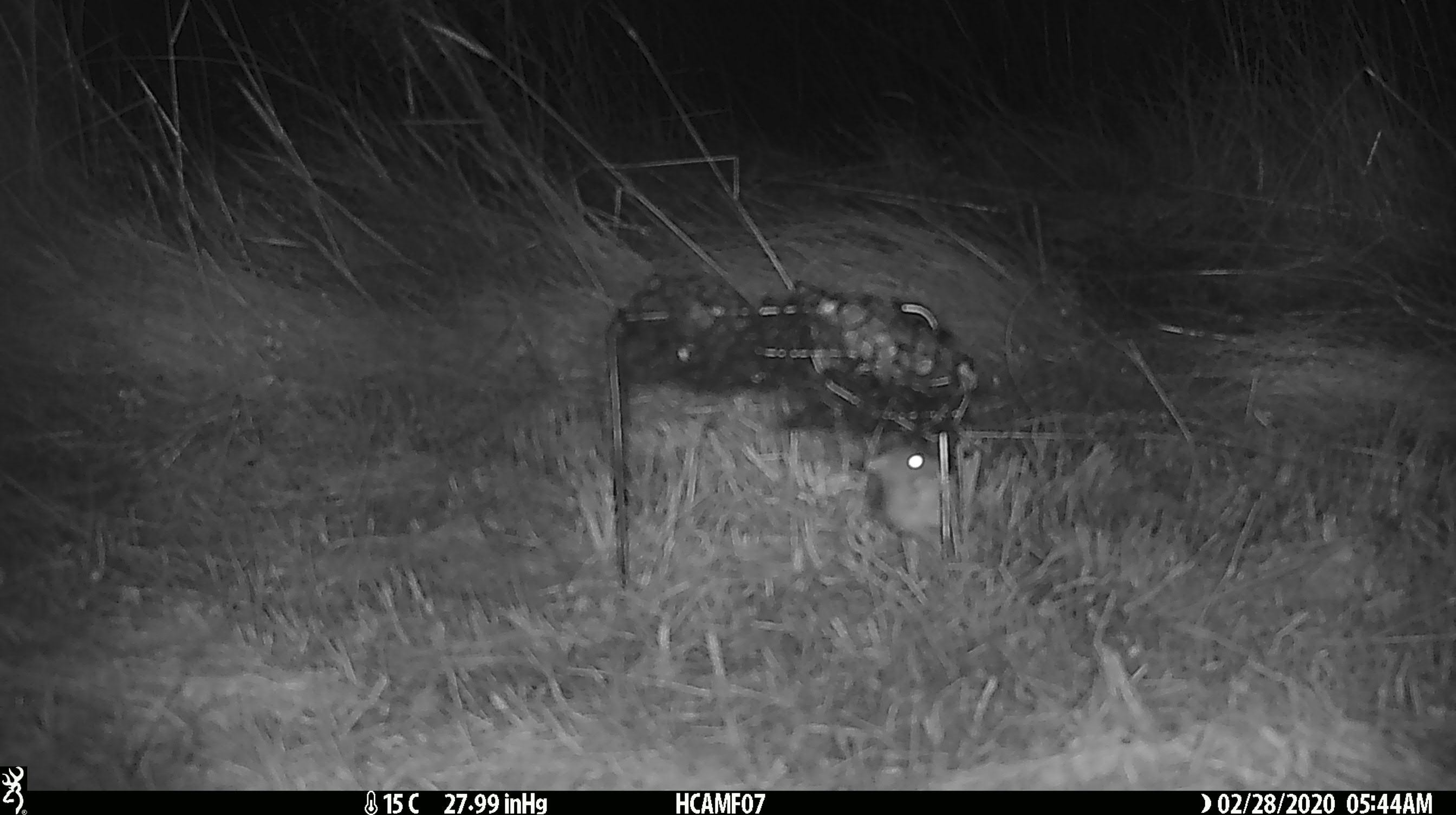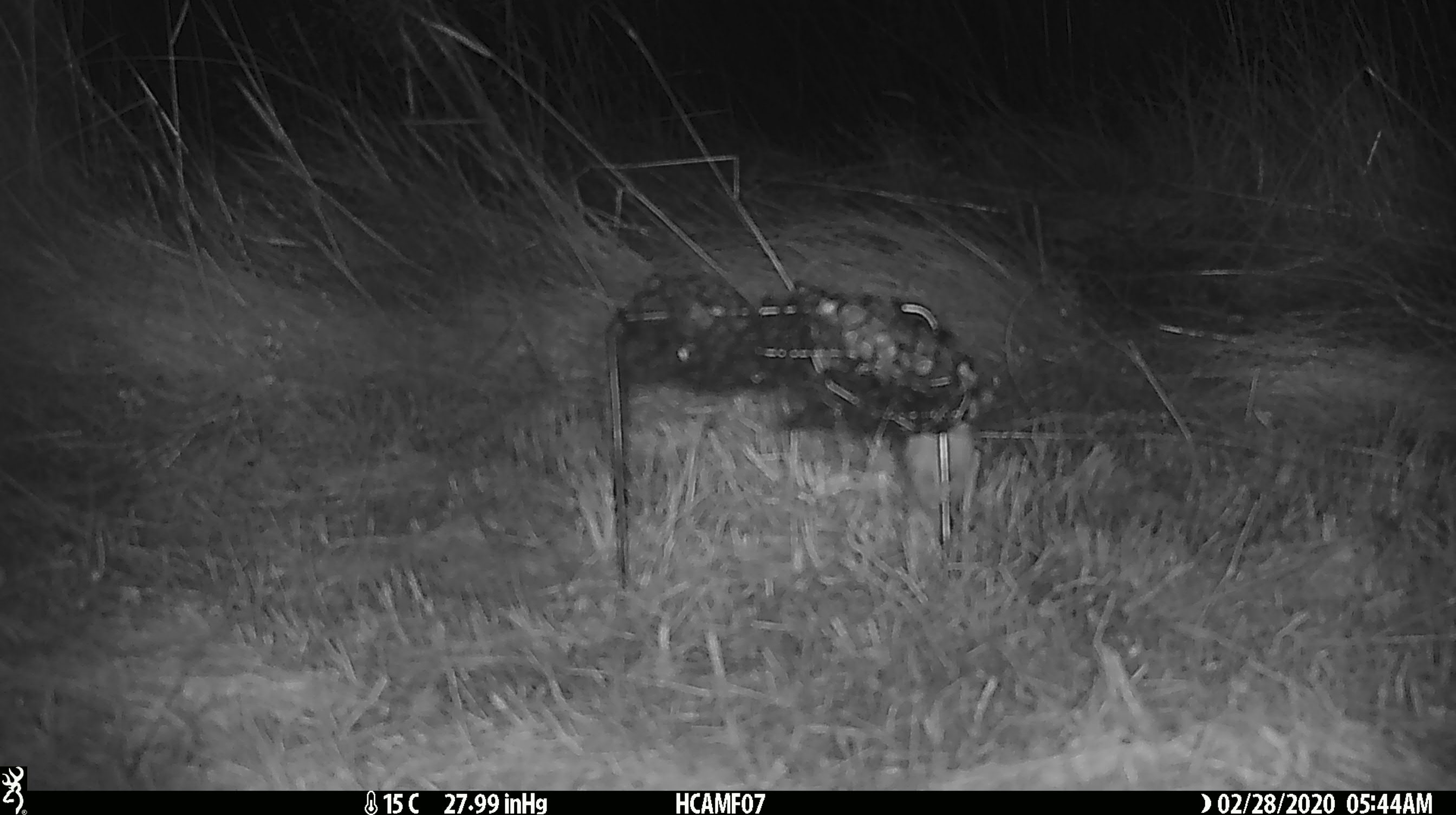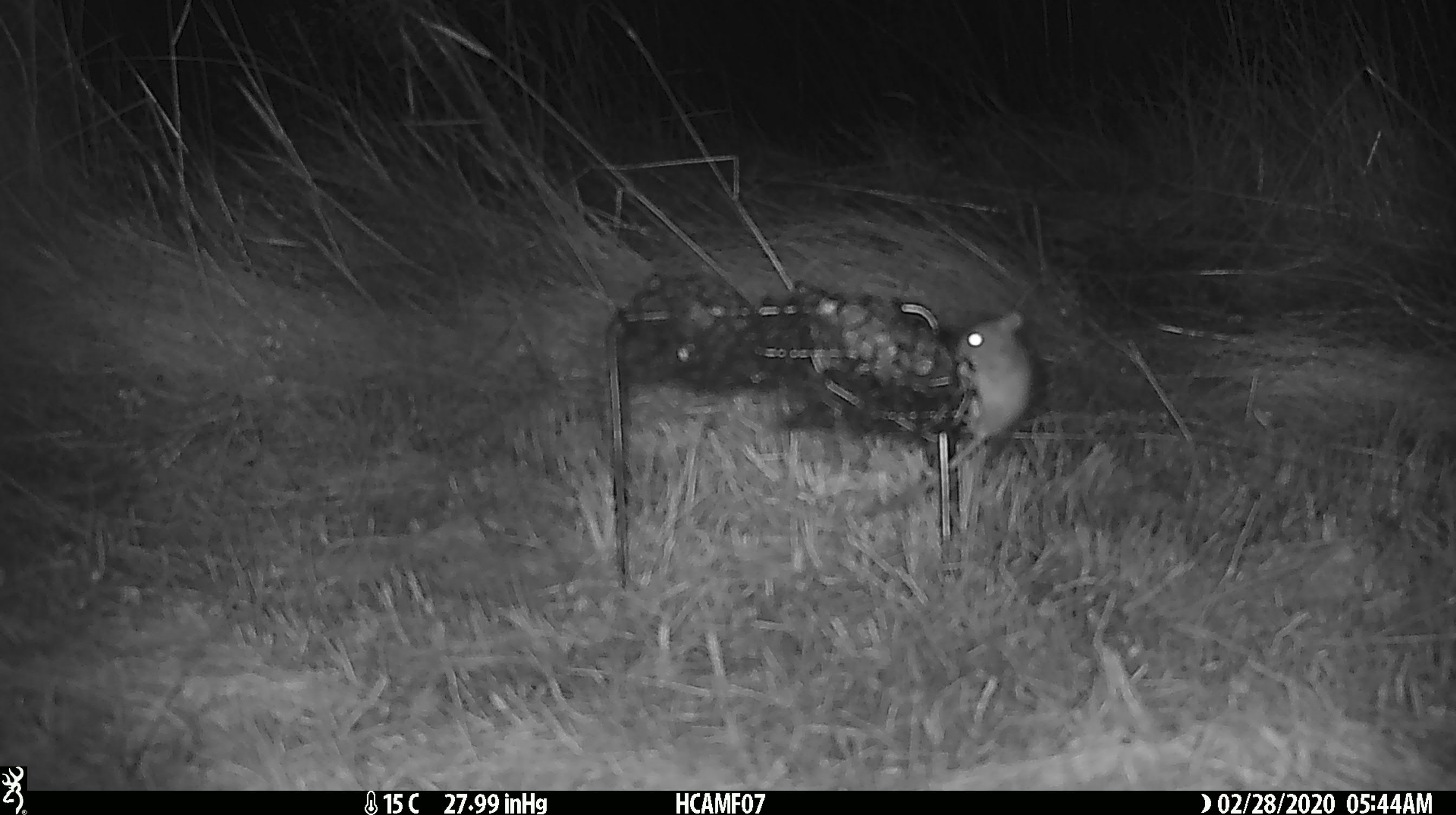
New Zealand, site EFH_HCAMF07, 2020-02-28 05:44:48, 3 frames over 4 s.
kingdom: Animalia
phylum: Chordata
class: Mammalia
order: Rodentia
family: Muridae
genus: Mus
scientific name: Mus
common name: mouse